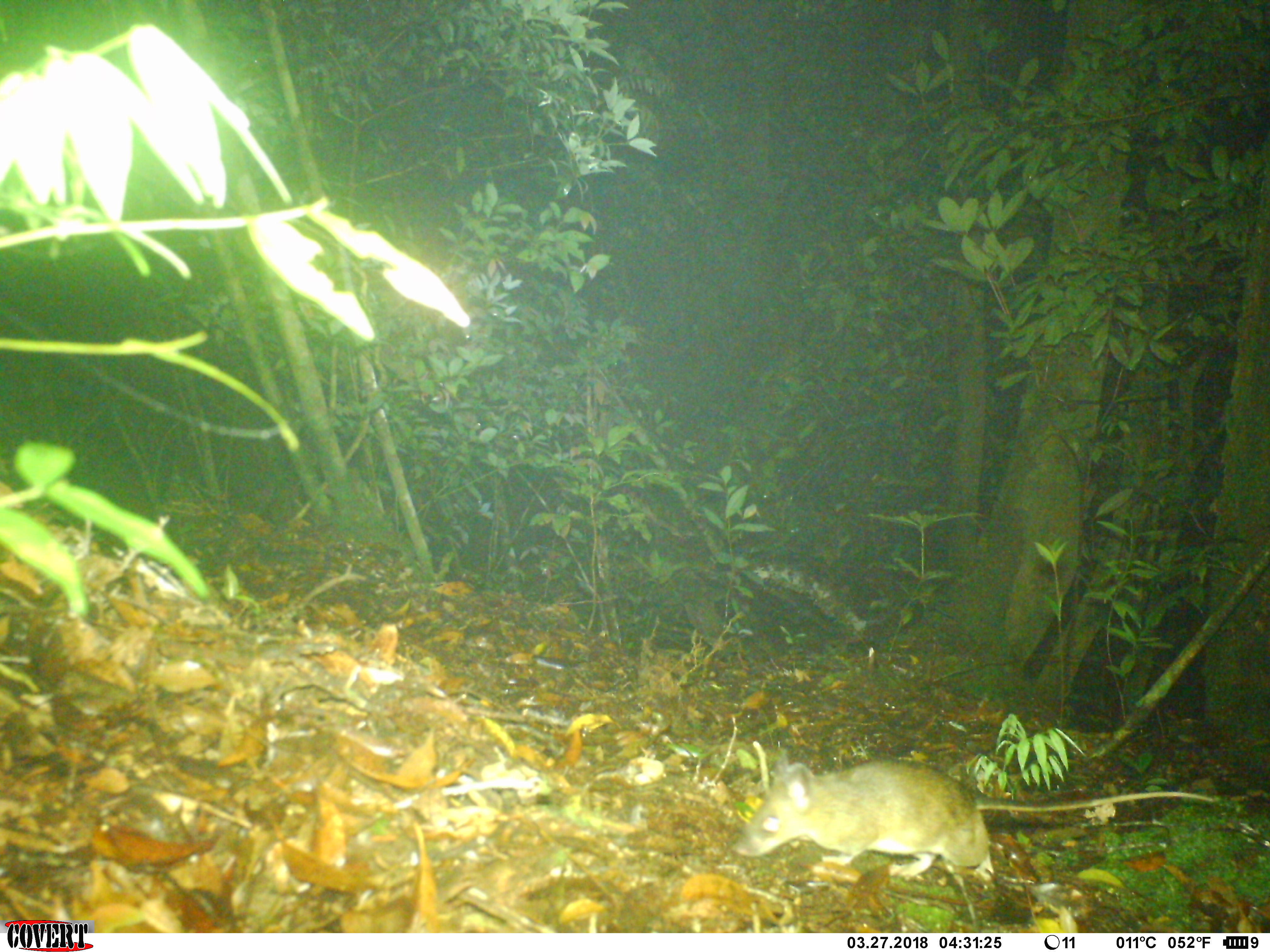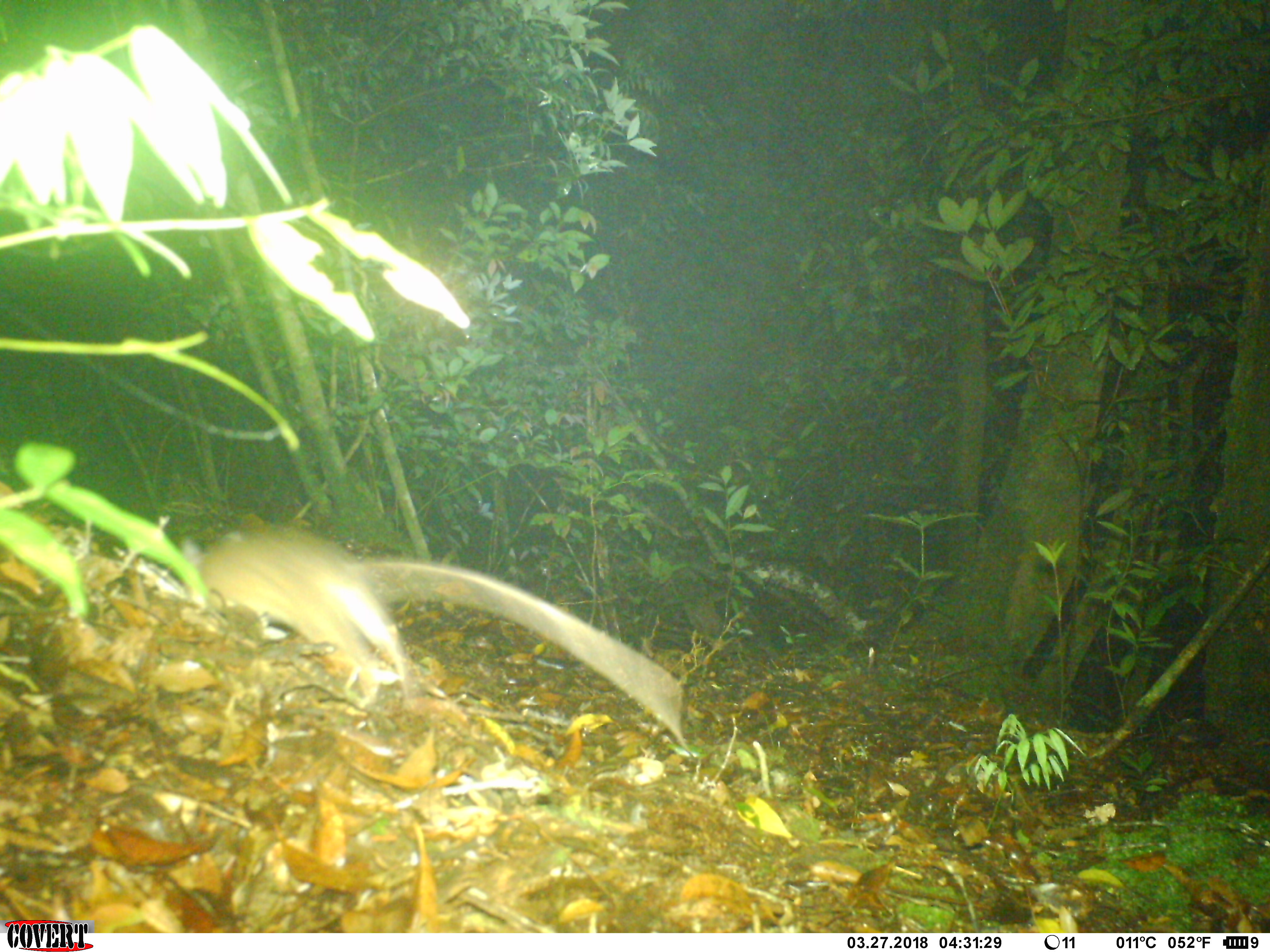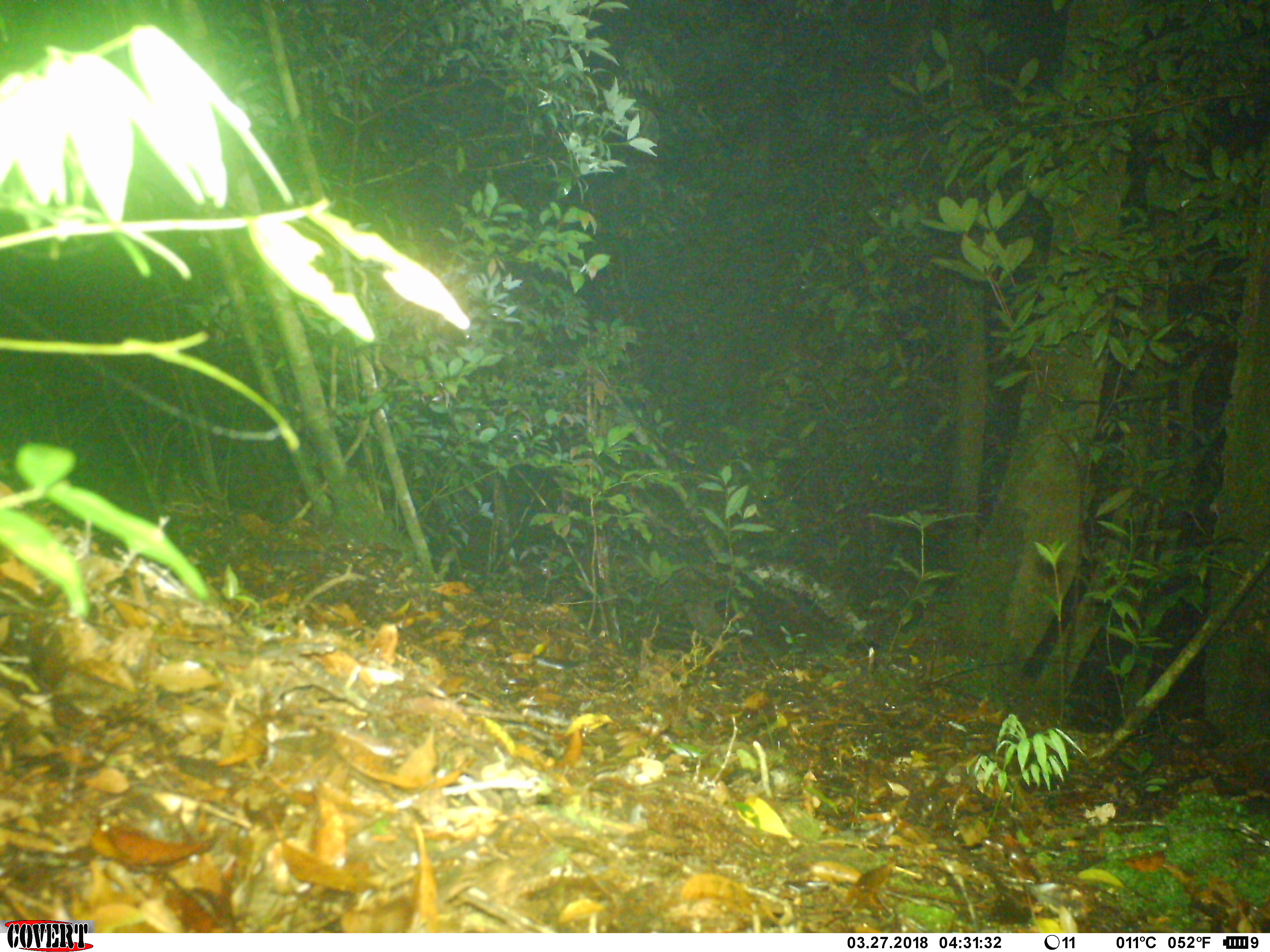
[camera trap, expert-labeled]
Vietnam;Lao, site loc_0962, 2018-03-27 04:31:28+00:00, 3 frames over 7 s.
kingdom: Animalia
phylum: Chordata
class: Mammalia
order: Rodentia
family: Muridae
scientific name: Muridae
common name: old-world mice and rats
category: unidentified murid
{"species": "unidentified murid (old-world mice and rats) (Muridae)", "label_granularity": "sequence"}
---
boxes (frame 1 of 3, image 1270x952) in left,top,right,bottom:
unidentified murid: 729,748,1220,890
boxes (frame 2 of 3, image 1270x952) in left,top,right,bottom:
unidentified murid: 173,523,692,745